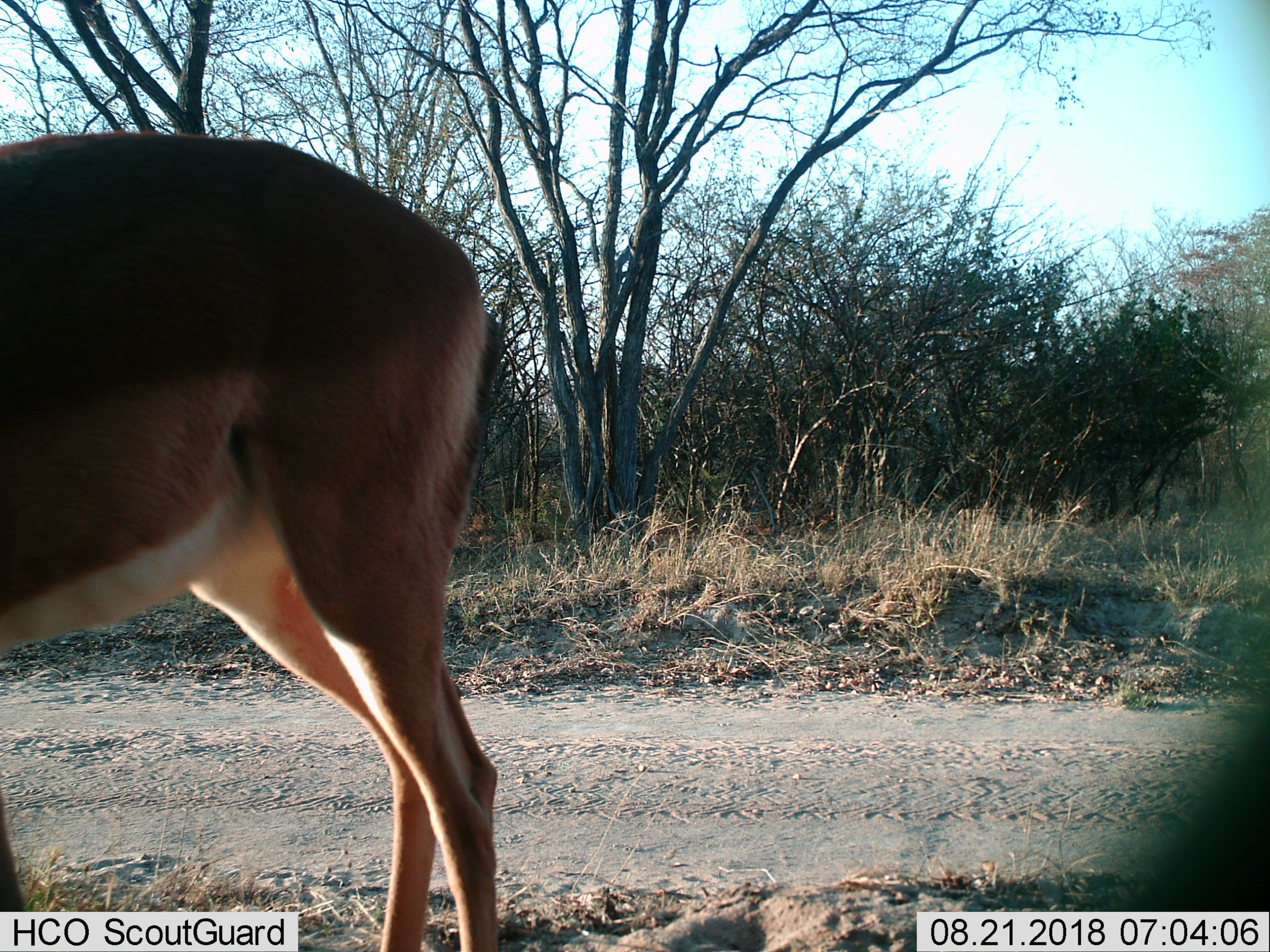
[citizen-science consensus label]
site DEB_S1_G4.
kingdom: Animalia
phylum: Chordata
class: Mammalia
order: Artiodactyla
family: Bovidae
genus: Aepyceros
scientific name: Aepyceros melampus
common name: impala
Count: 1.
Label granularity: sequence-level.